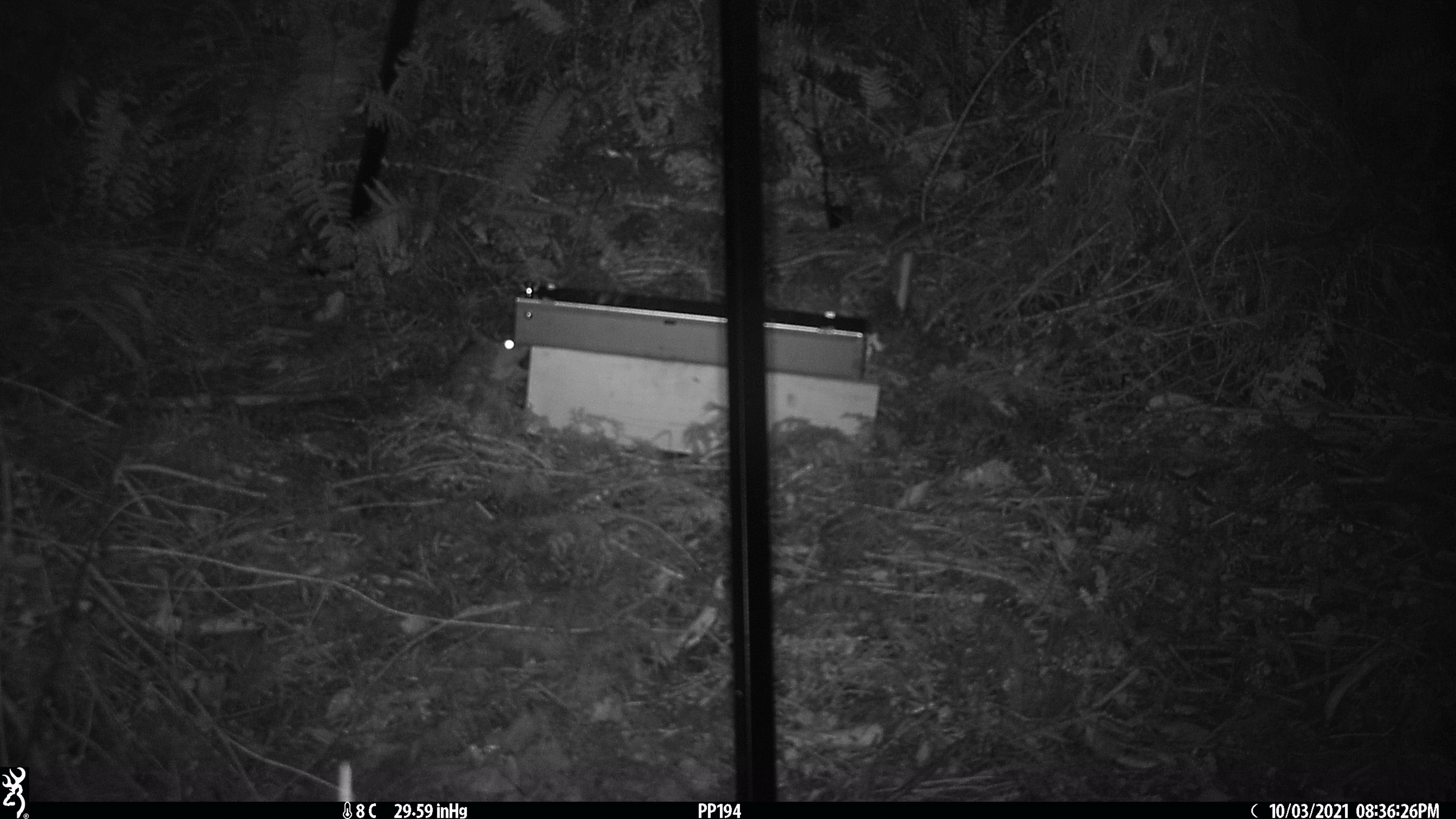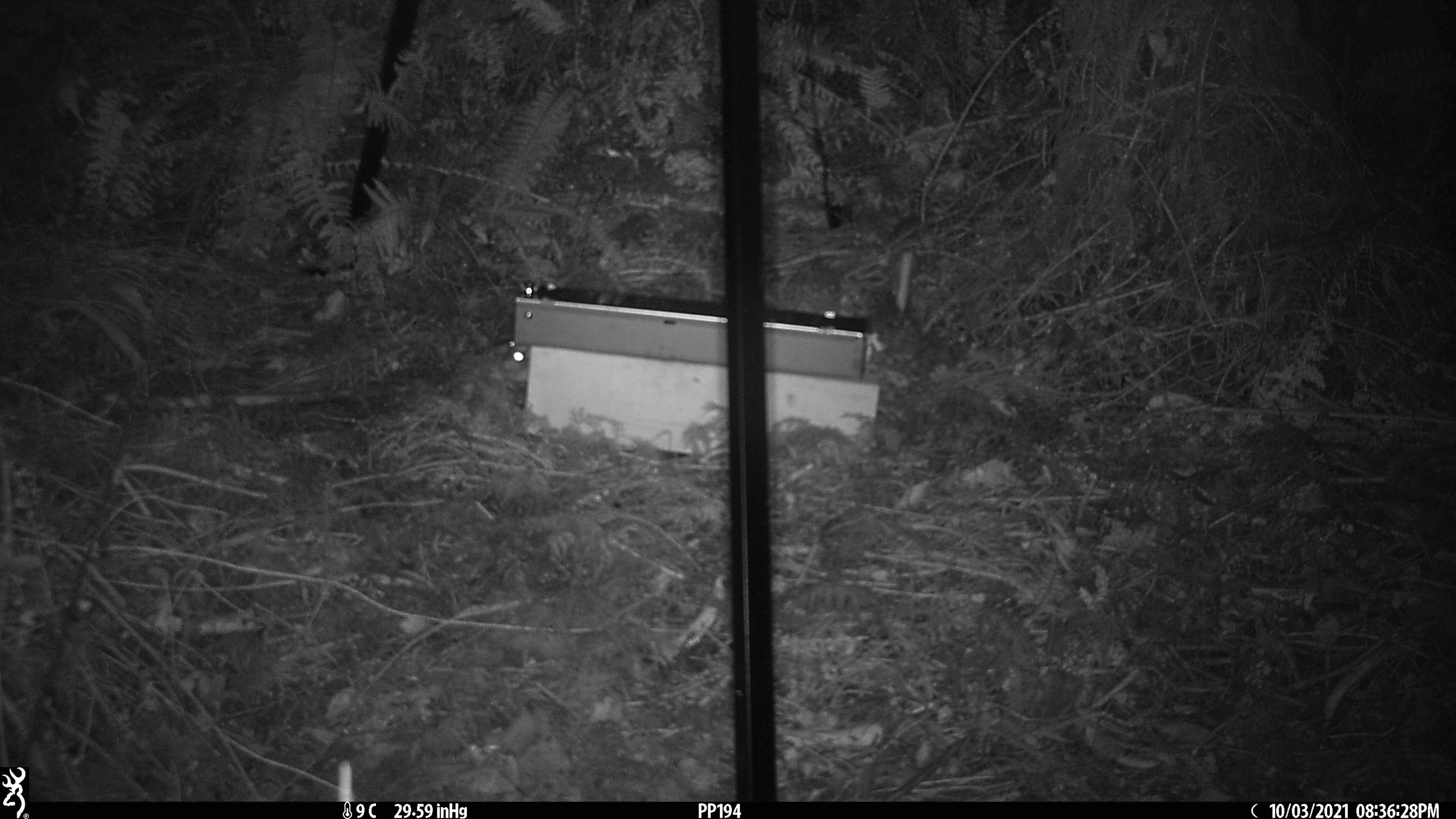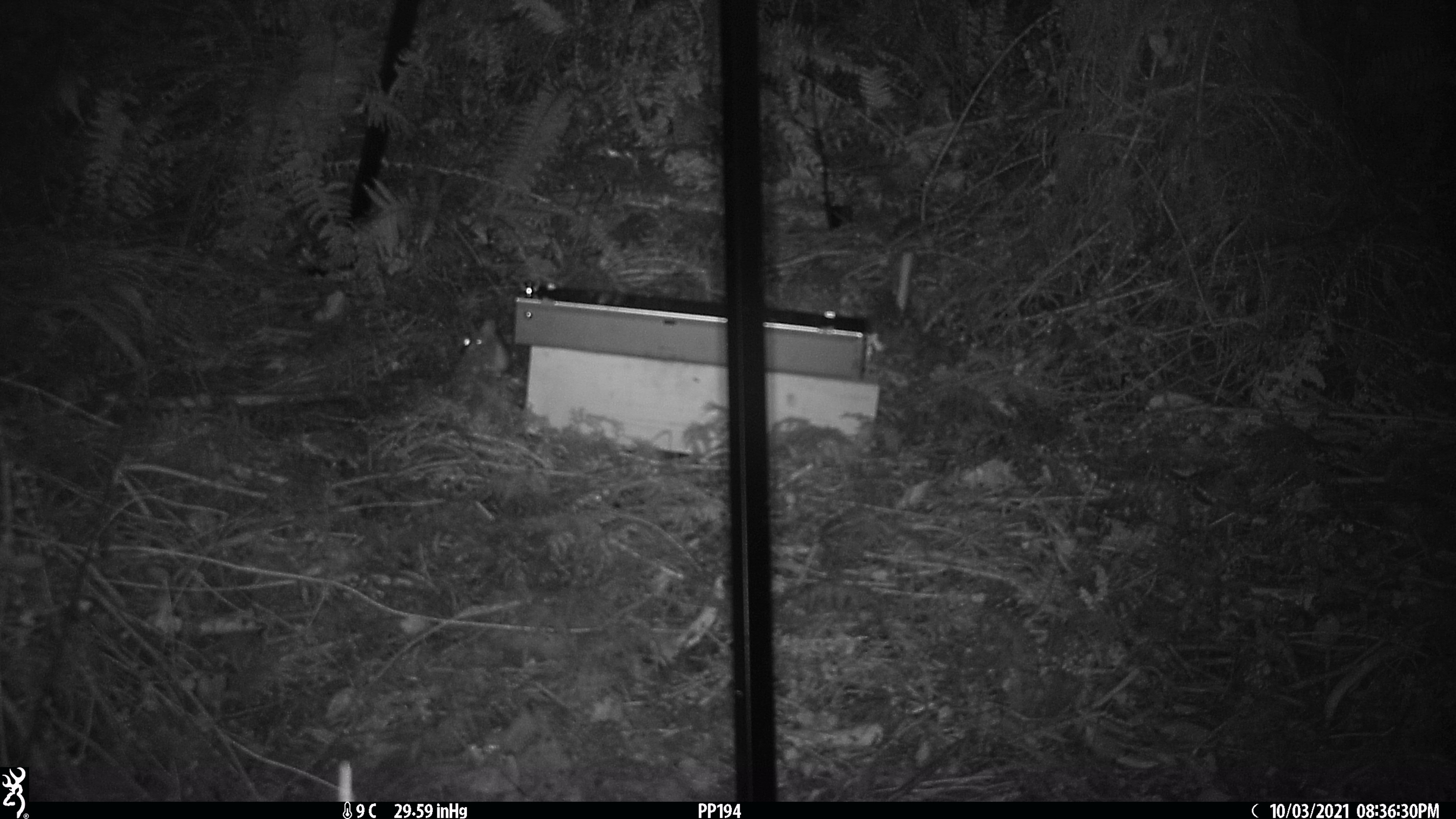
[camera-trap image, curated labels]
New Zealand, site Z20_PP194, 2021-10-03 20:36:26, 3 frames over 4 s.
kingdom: Animalia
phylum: Chordata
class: Mammalia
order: Rodentia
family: Muridae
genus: Rattus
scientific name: Rattus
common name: rat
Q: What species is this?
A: Rat (Rattus).